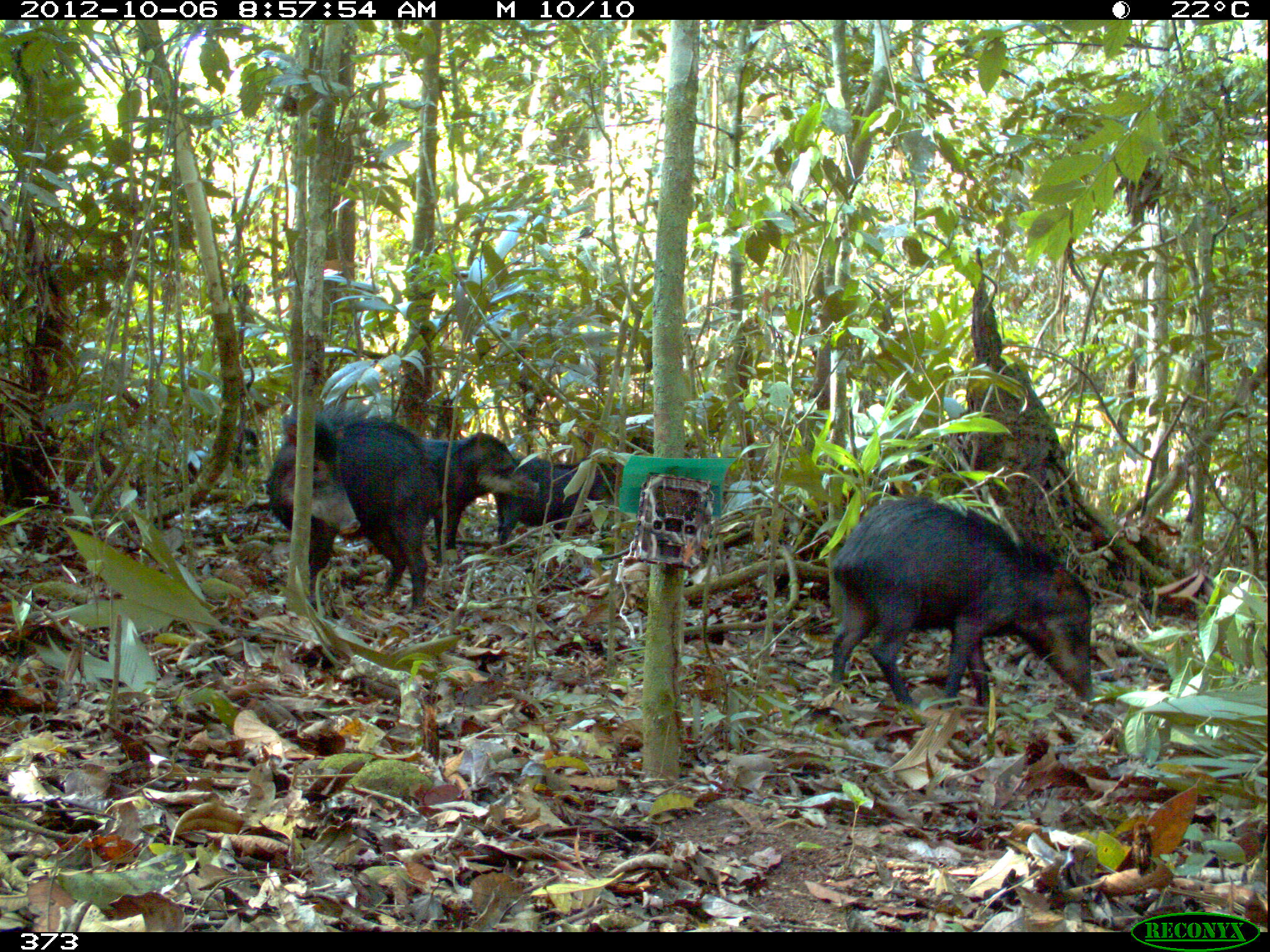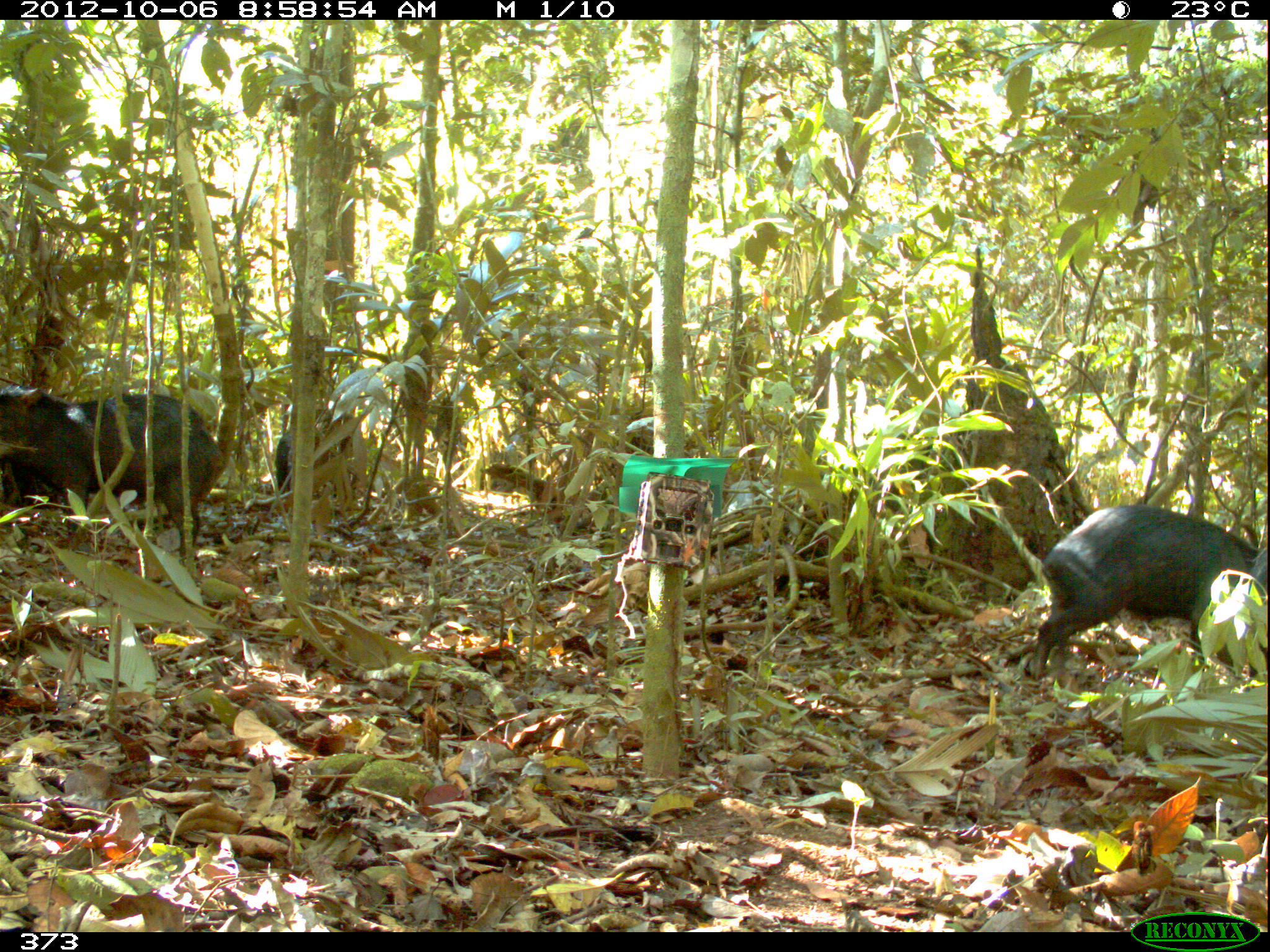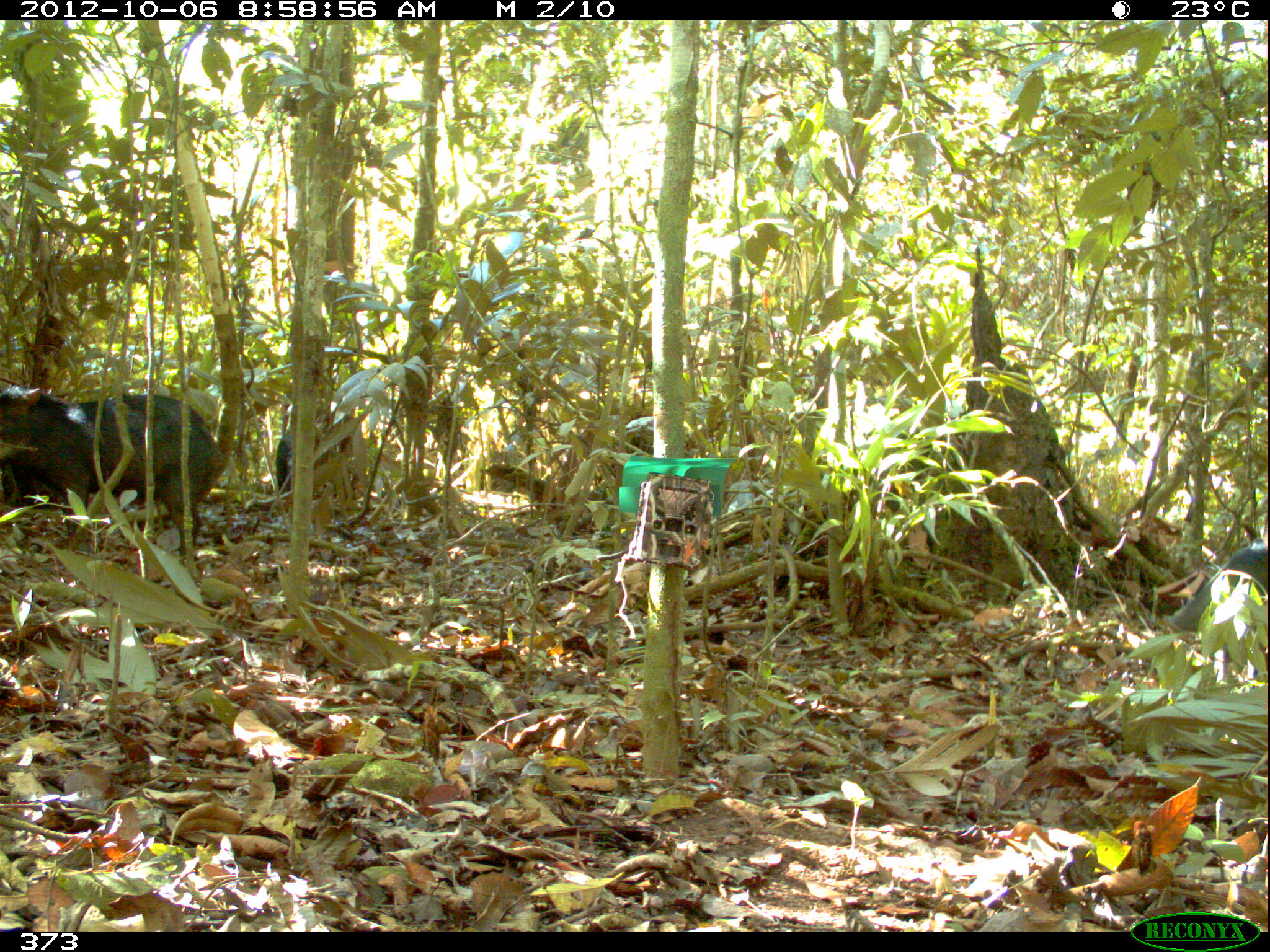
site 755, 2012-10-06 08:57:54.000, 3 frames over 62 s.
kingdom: Animalia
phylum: Chordata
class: Mammalia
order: Artiodactyla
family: Tayassuidae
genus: Tayassu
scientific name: Tayassu pecari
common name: white-lipped peccary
Tayassu pecari (white-lipped peccary).